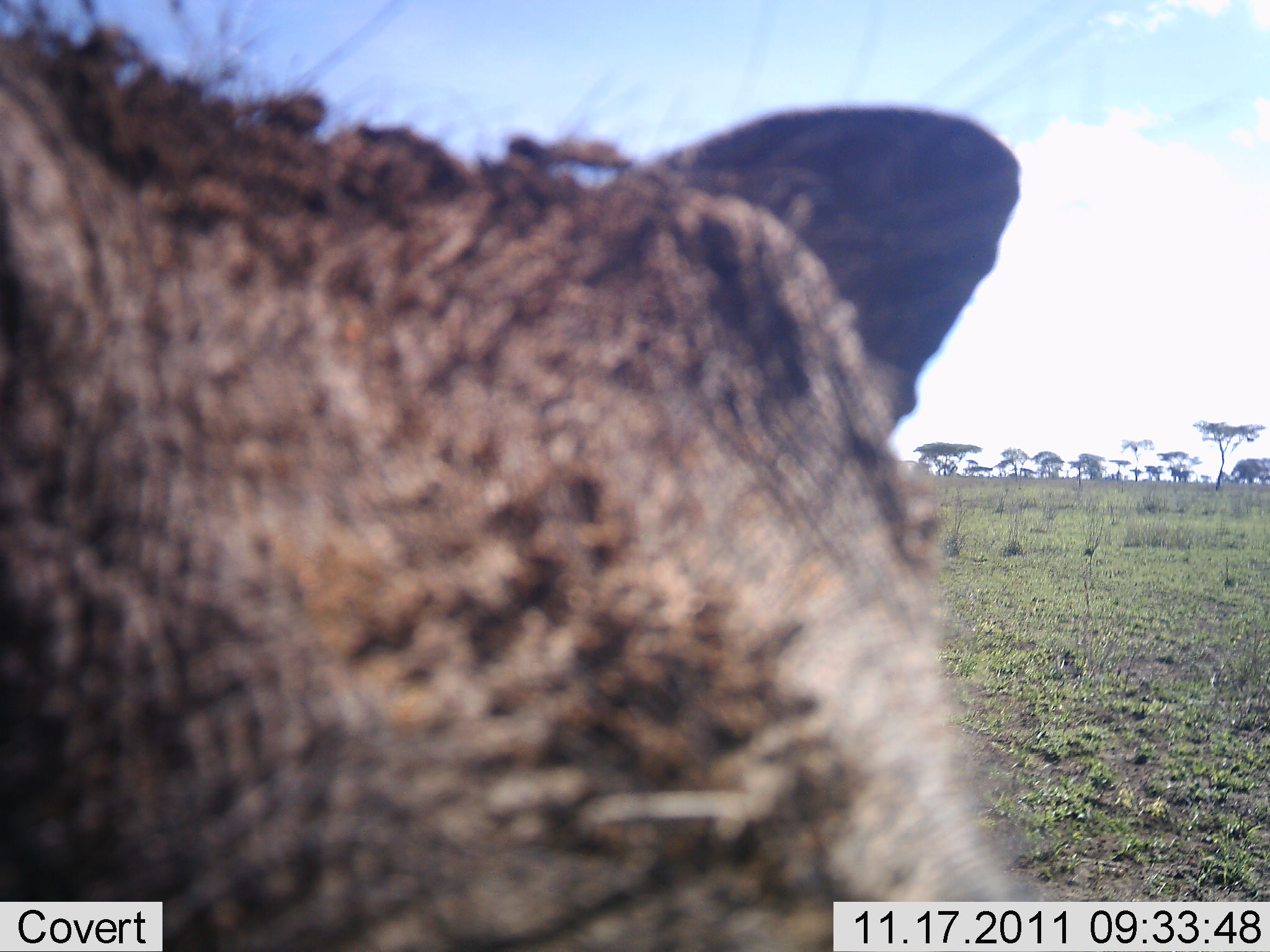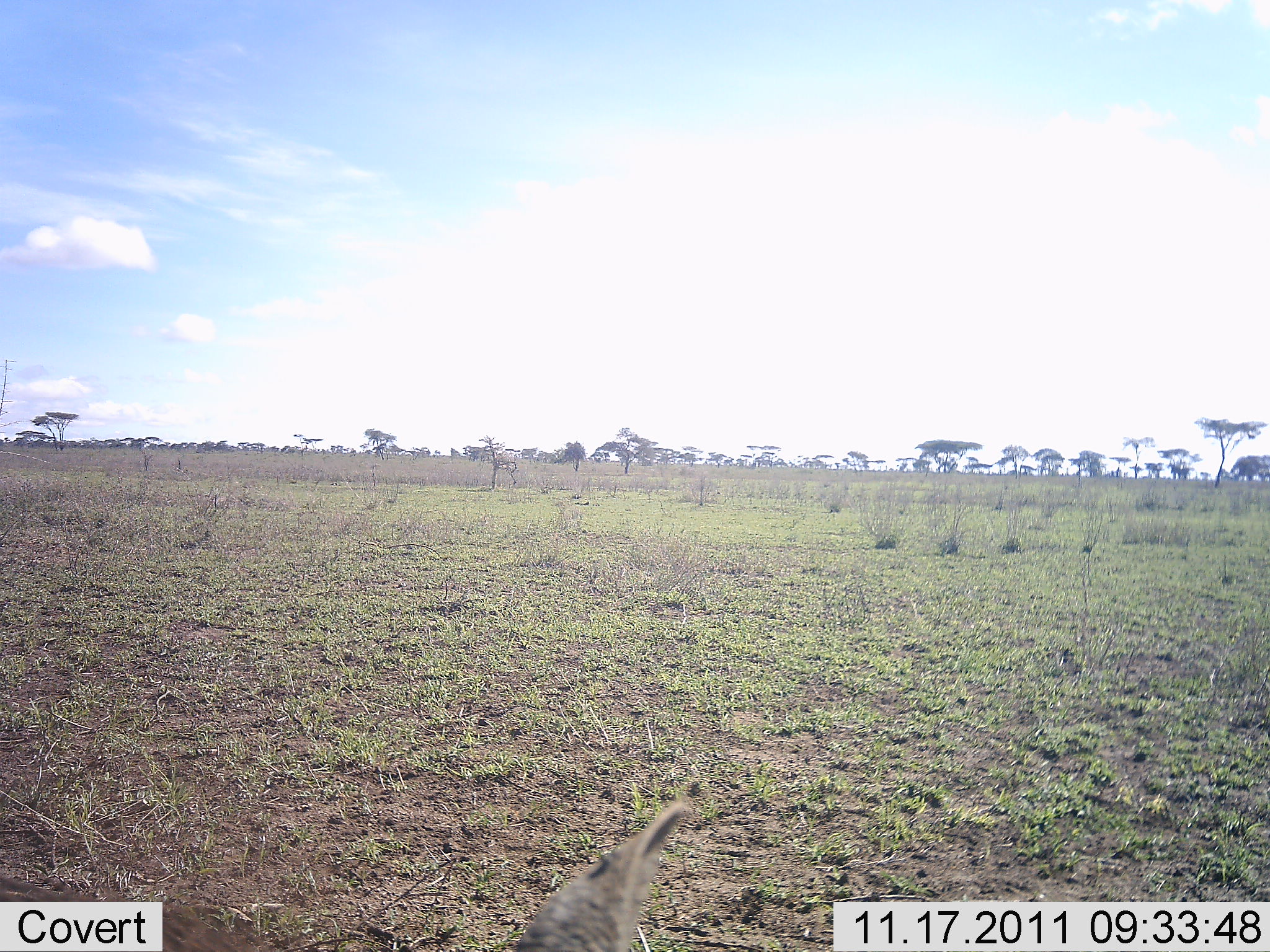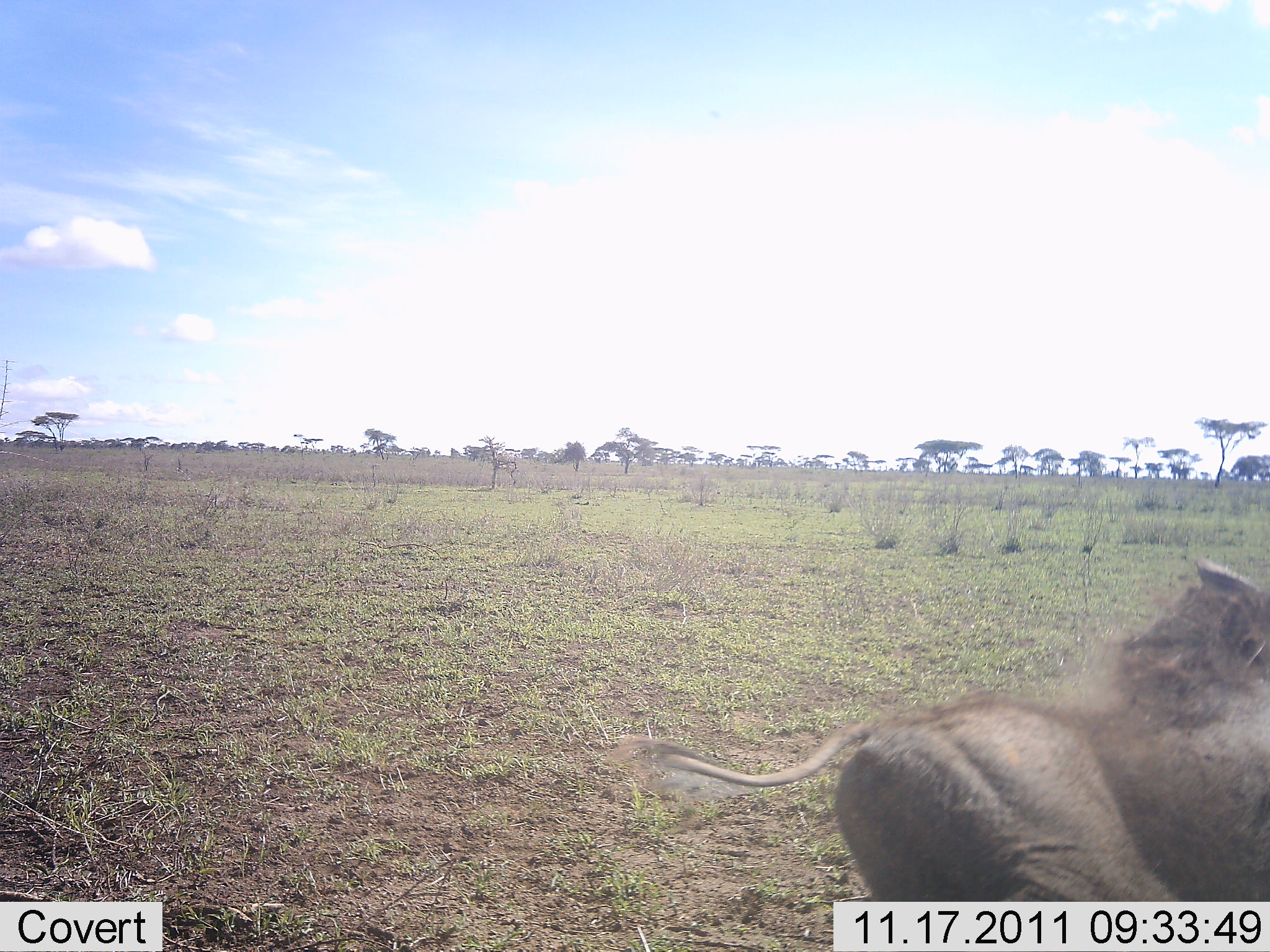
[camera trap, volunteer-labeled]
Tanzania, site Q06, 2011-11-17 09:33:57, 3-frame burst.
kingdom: Animalia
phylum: Chordata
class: Mammalia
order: Artiodactyla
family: Suidae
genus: Phacochoerus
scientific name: Phacochoerus africanus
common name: warthog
Warthog (Phacochoerus africanus), count 1. Behavior (volunteer vote fractions): standing 8%, resting 0%, moving 92%, interacting 8%. Young present (vote fraction): 0%. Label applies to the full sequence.